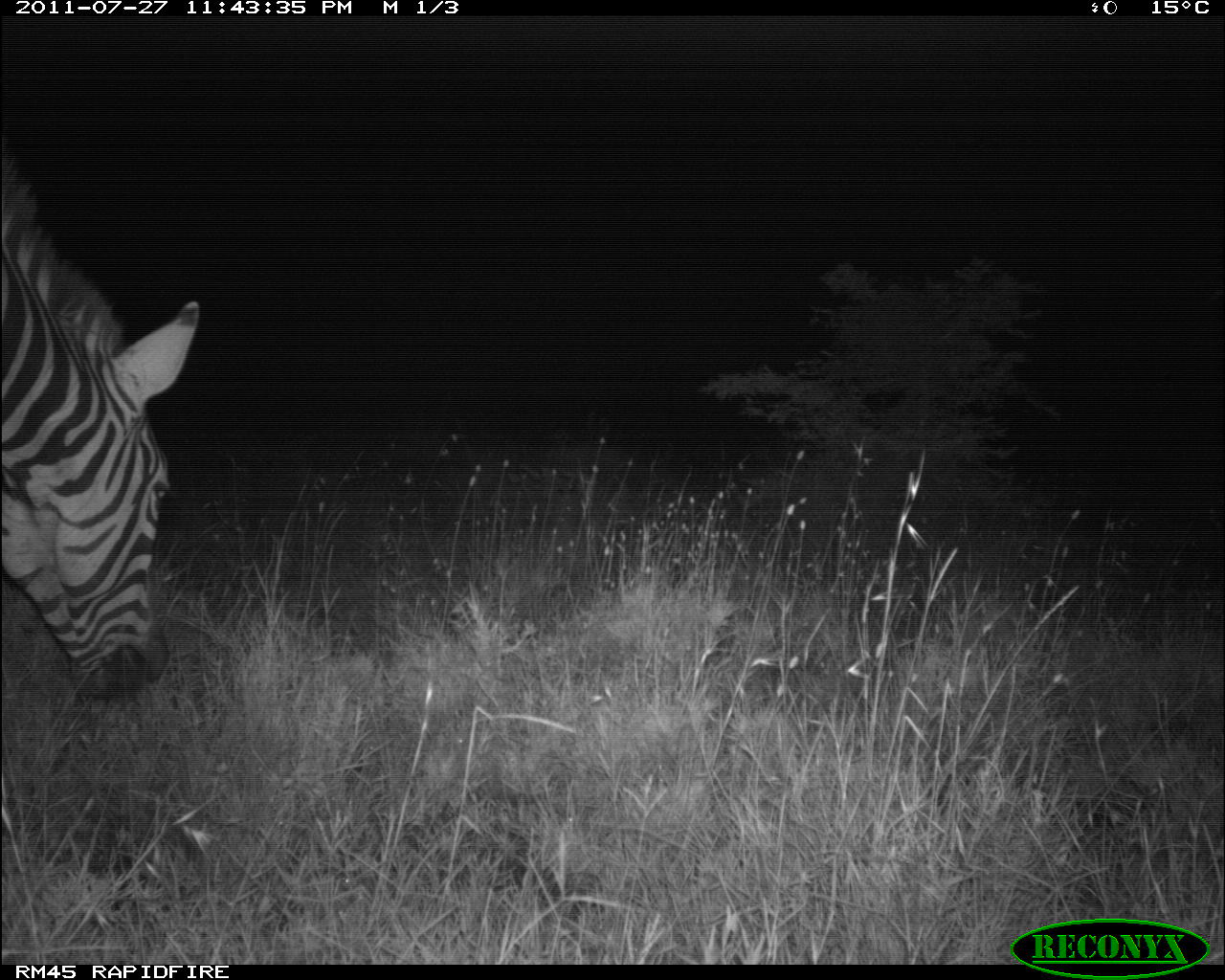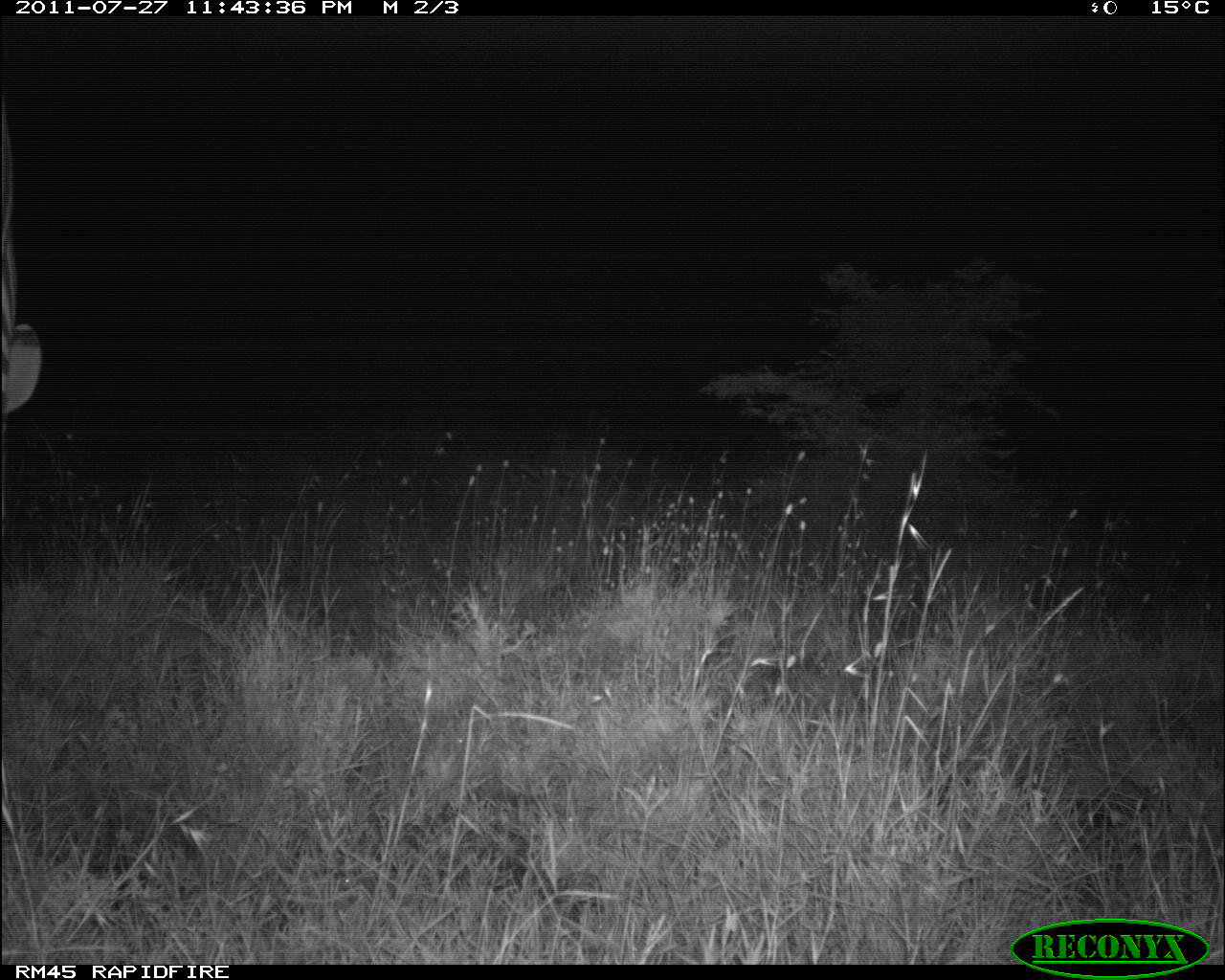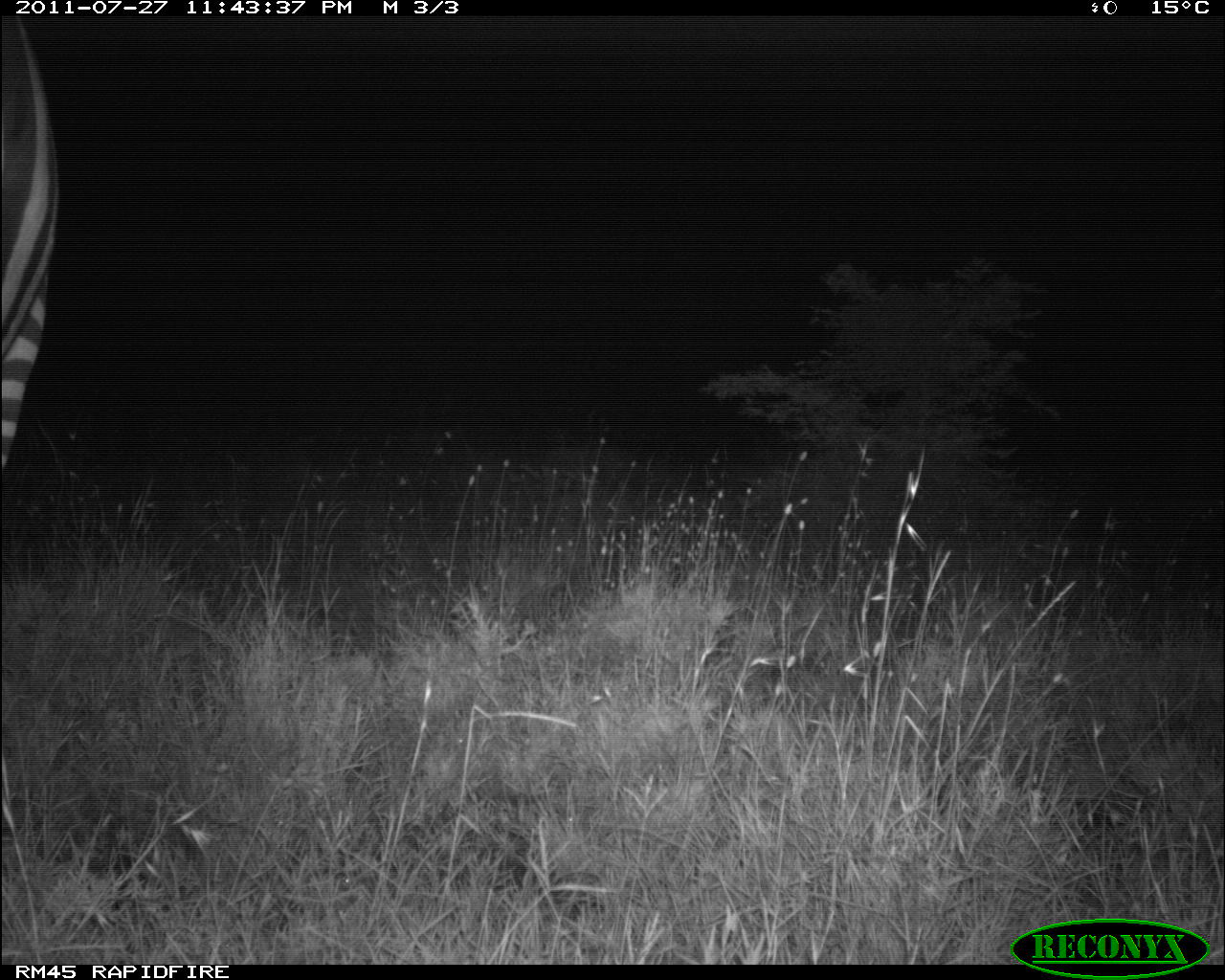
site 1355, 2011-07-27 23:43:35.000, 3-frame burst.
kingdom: Animalia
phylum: Chordata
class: Mammalia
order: Perissodactyla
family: Equidae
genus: Equus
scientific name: Equus quagga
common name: plains zebra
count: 1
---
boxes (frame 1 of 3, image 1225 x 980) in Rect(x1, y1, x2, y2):
equus quagga: Rect(0, 143, 203, 702)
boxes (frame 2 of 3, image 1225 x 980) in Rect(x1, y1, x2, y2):
equus quagga: Rect(0, 98, 45, 418)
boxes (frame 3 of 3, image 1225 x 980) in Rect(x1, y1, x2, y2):
equus quagga: Rect(0, 12, 64, 474)